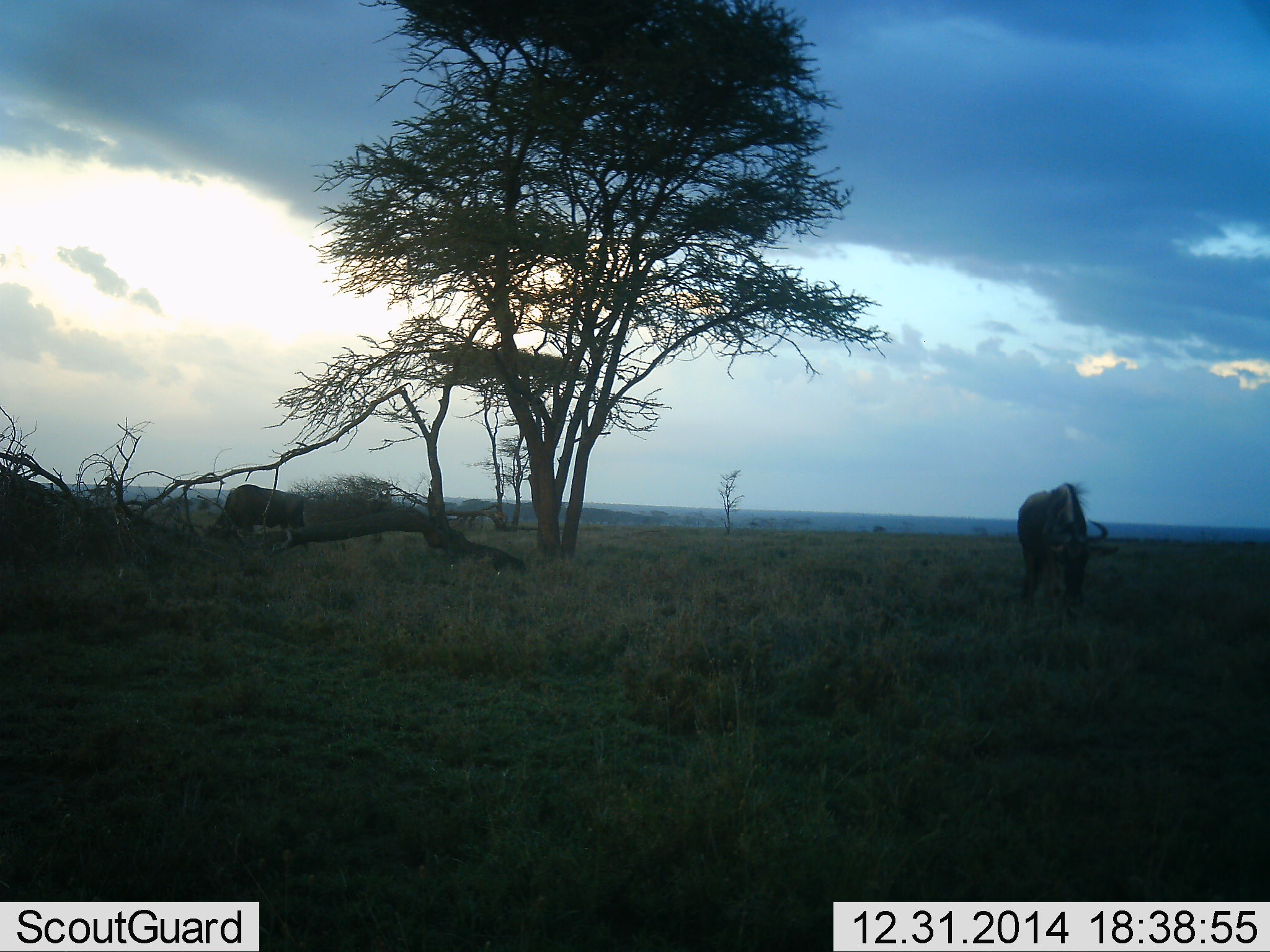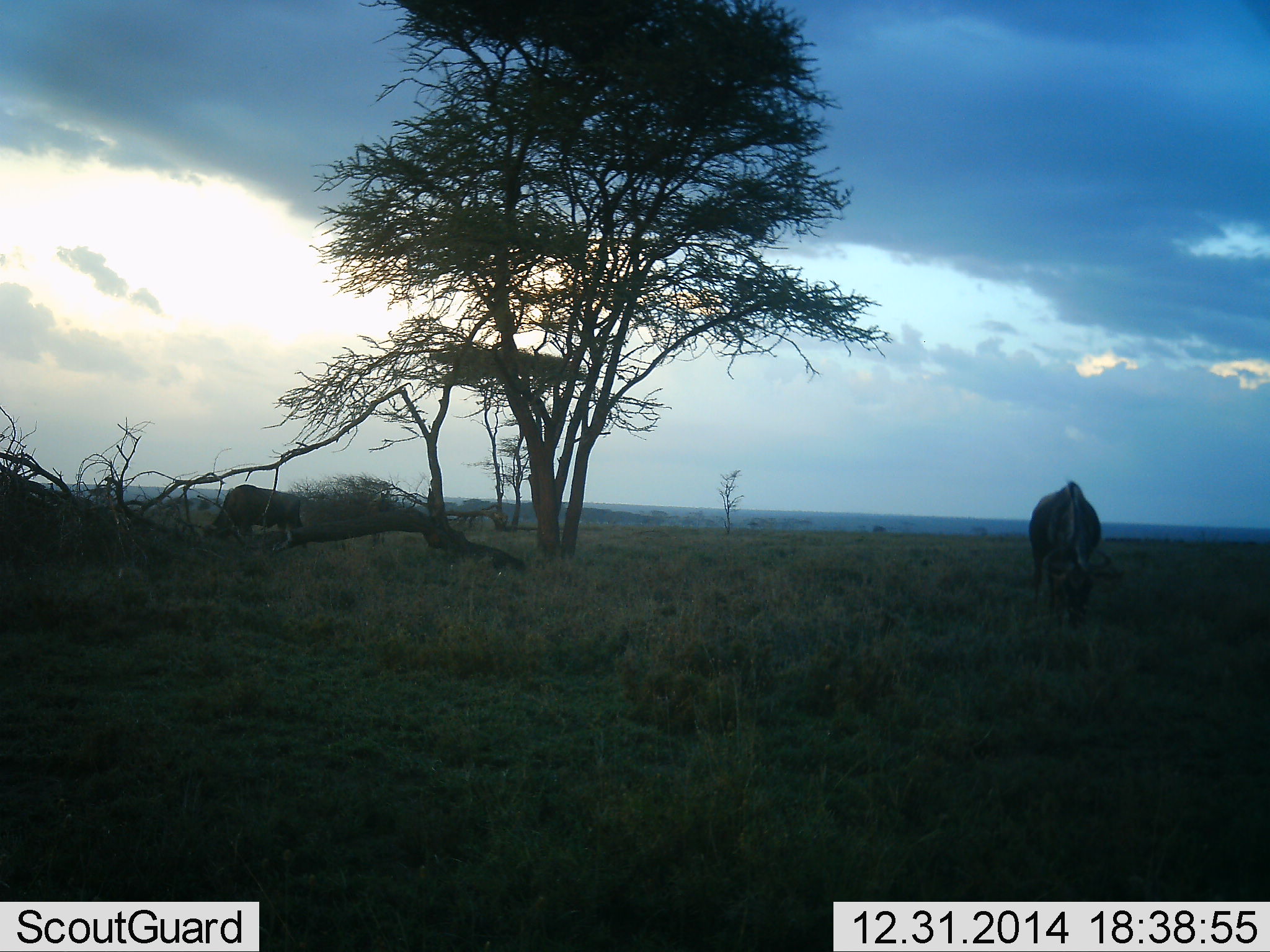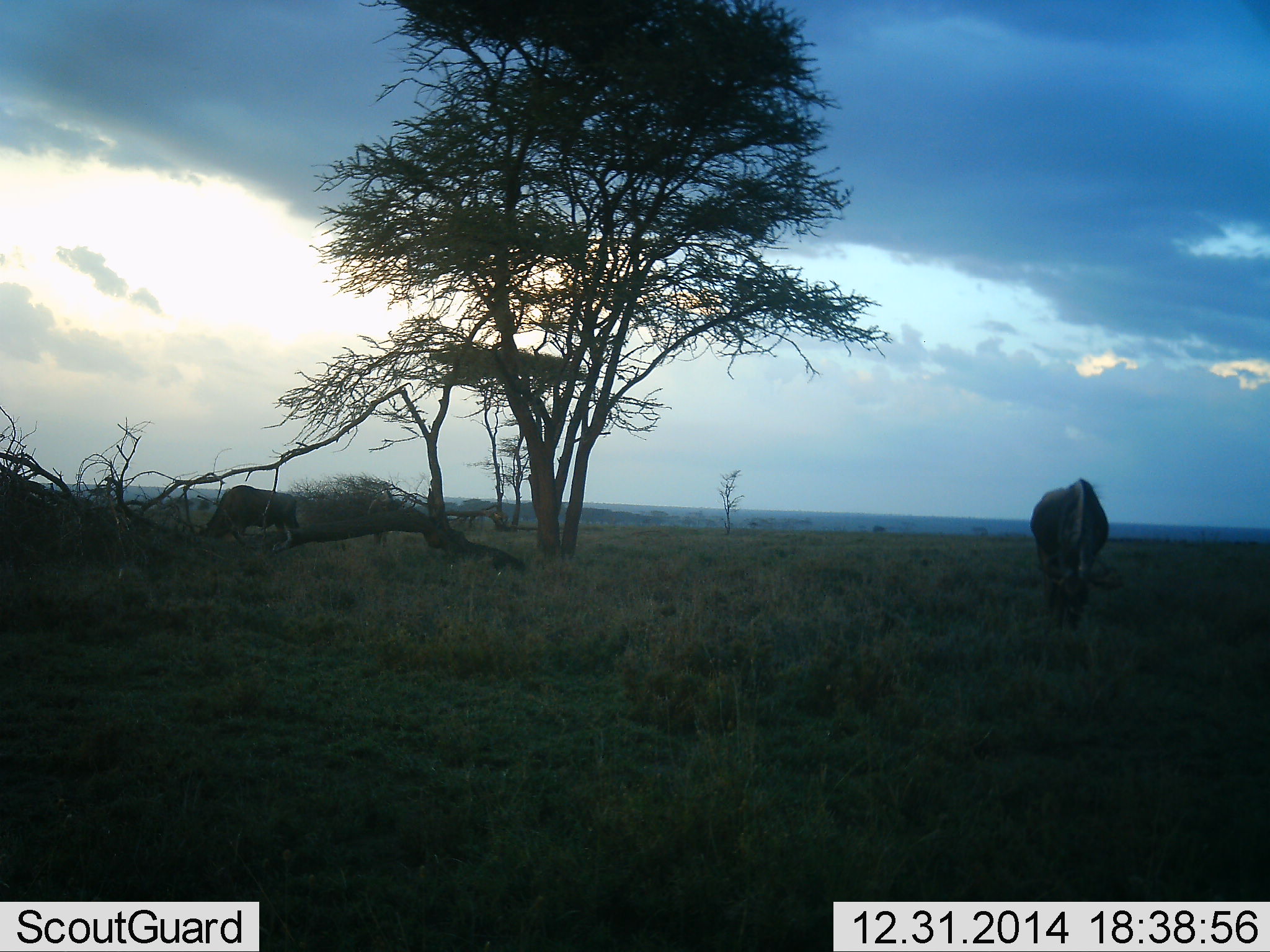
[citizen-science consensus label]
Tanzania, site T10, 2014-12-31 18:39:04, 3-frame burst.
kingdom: Animalia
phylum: Chordata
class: Mammalia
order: Artiodactyla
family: Bovidae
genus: Connochaetes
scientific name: Connochaetes taurinus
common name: blue wildebeest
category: wildebeest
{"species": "wildebeest (blue wildebeest) (Connochaetes taurinus)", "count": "3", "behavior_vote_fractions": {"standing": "20%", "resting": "0%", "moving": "0%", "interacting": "0%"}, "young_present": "0%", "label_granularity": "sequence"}